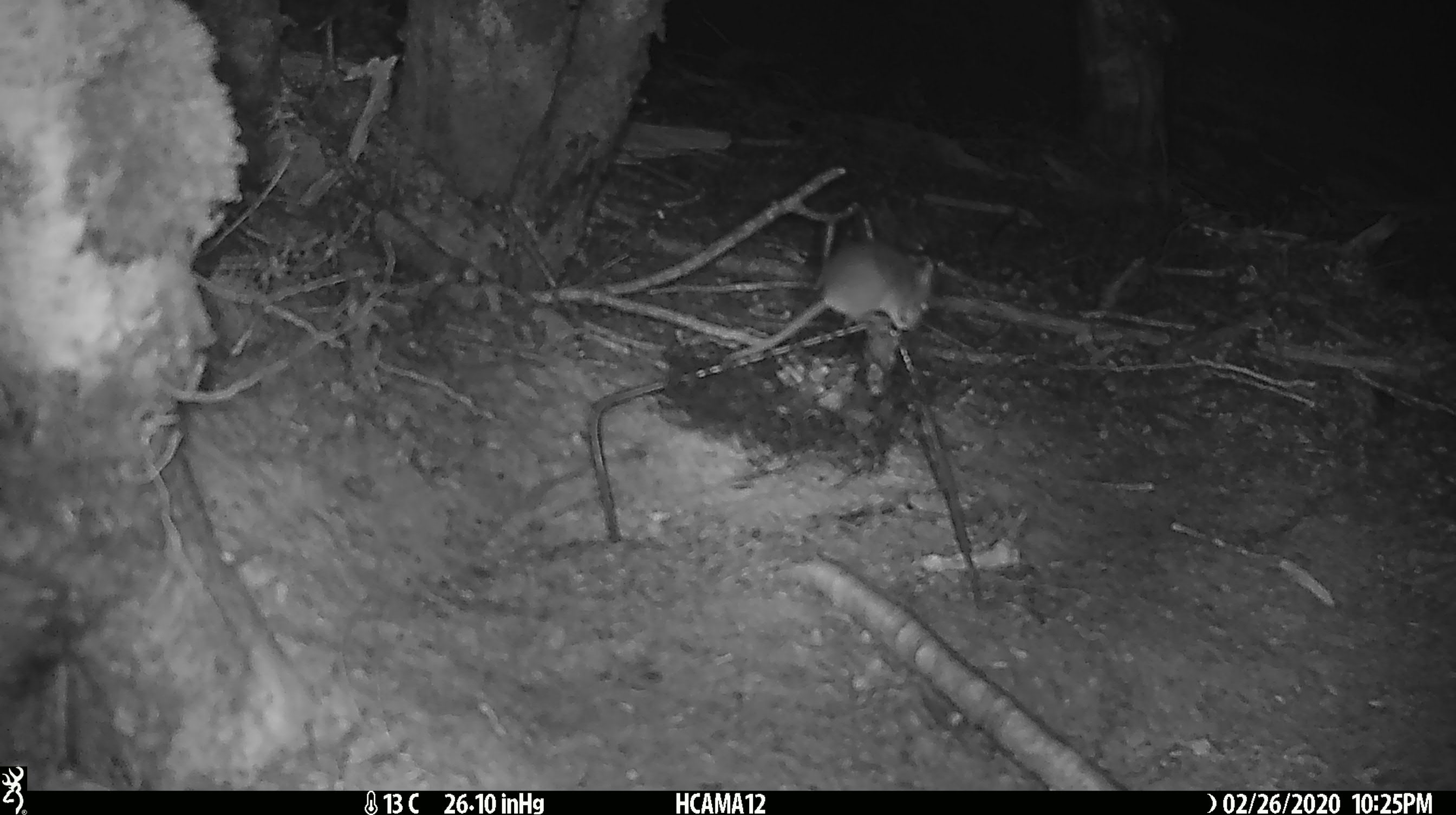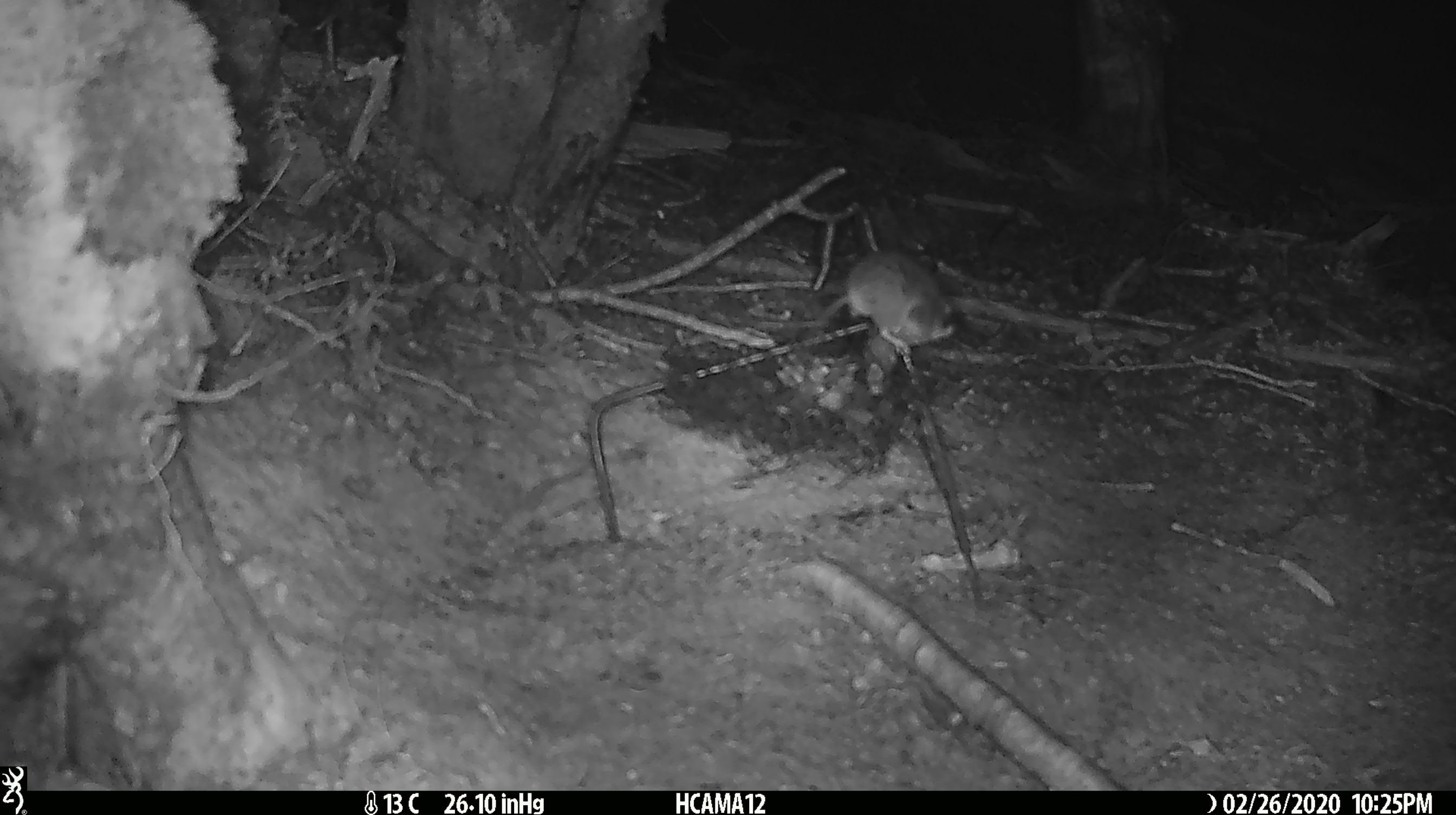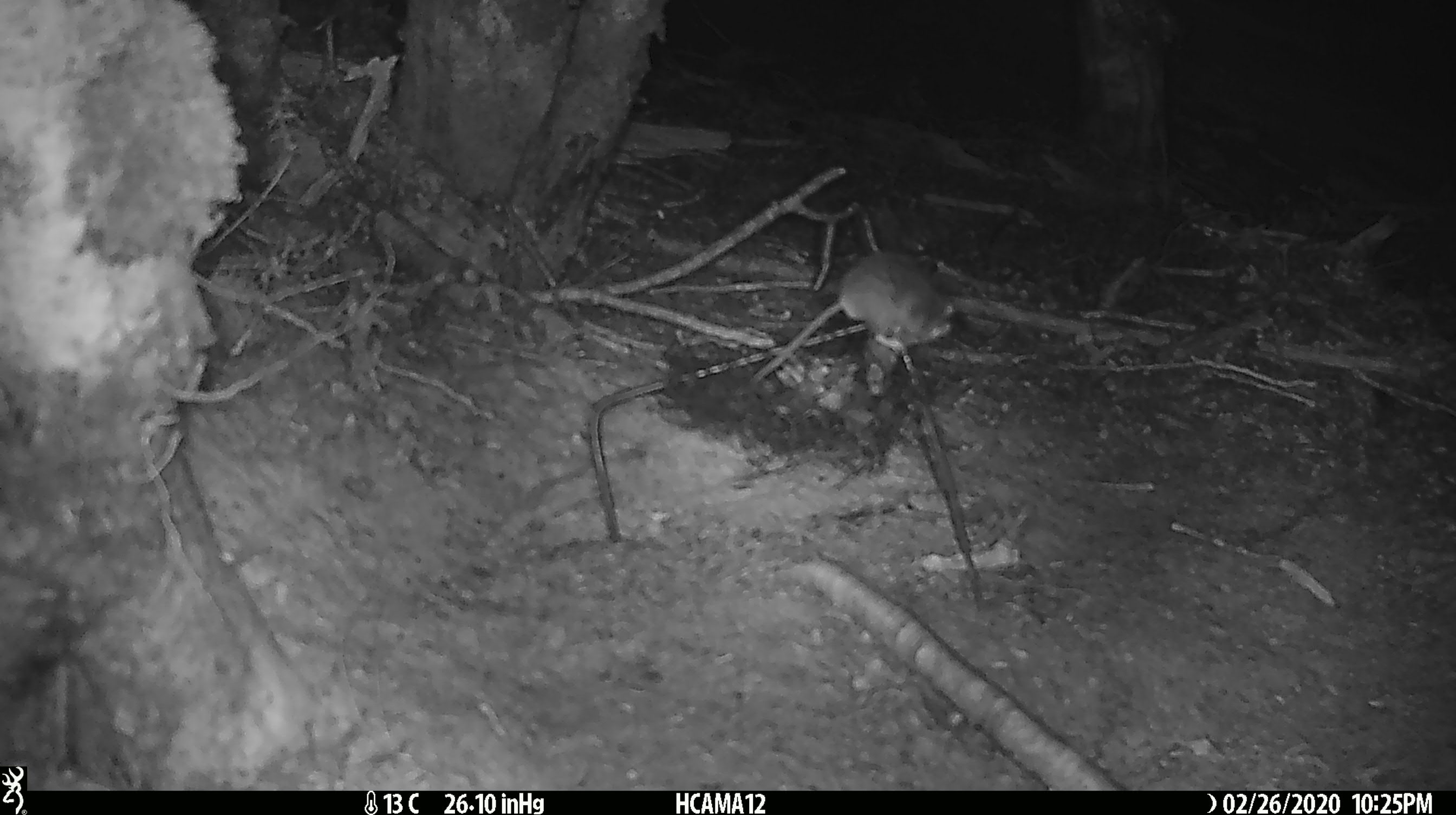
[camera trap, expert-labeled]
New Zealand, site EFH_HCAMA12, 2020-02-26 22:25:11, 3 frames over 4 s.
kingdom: Animalia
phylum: Chordata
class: Mammalia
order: Rodentia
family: Muridae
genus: Mus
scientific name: Mus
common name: mouse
Mouse (Mus).